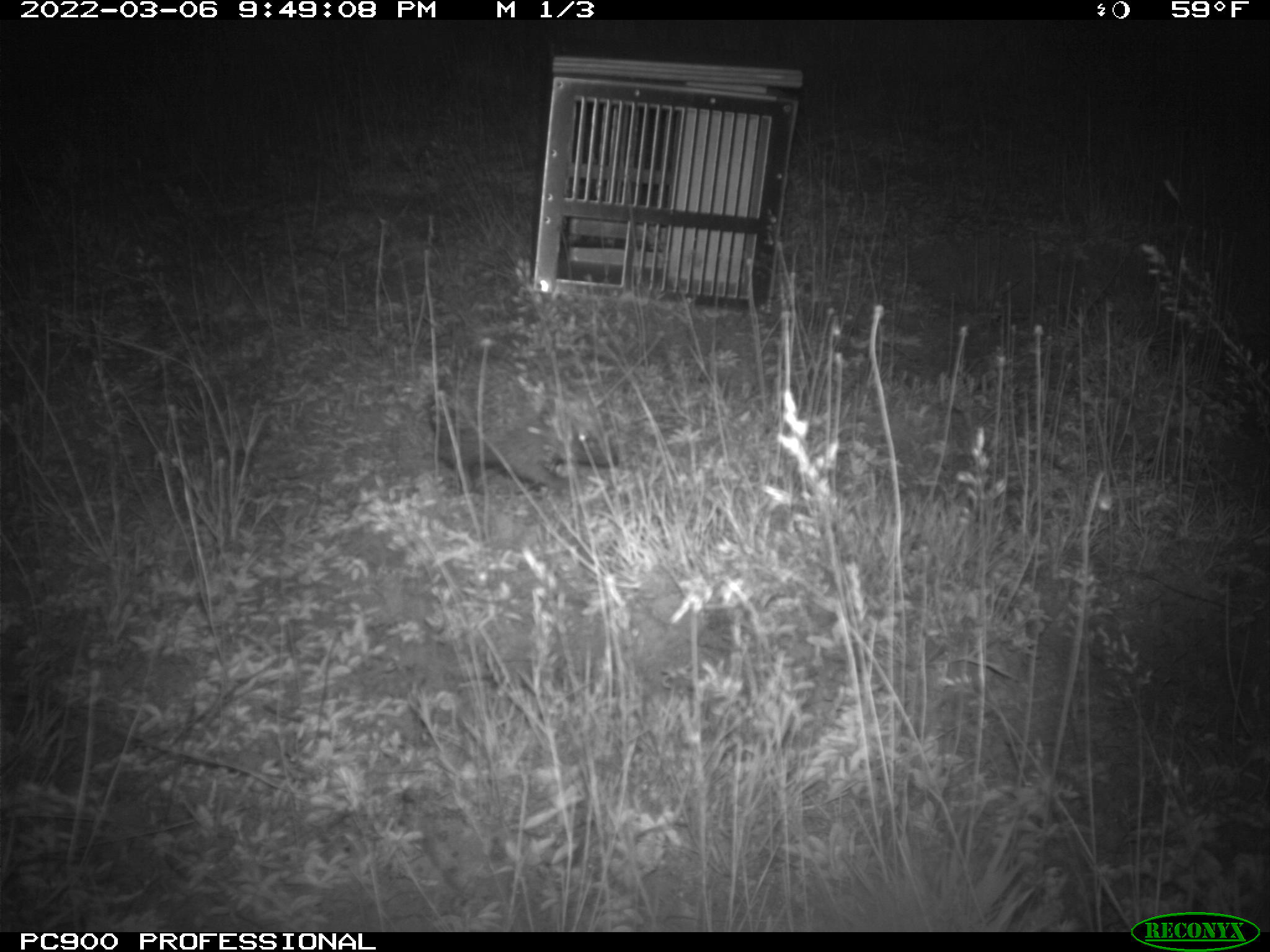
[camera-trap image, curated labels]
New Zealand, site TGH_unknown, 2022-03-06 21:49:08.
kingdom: Animalia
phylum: Chordata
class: Mammalia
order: Eulipotyphla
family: Erinaceidae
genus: Erinaceus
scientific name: Erinaceus europaeus europaeus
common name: european hedgehog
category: hedgehog